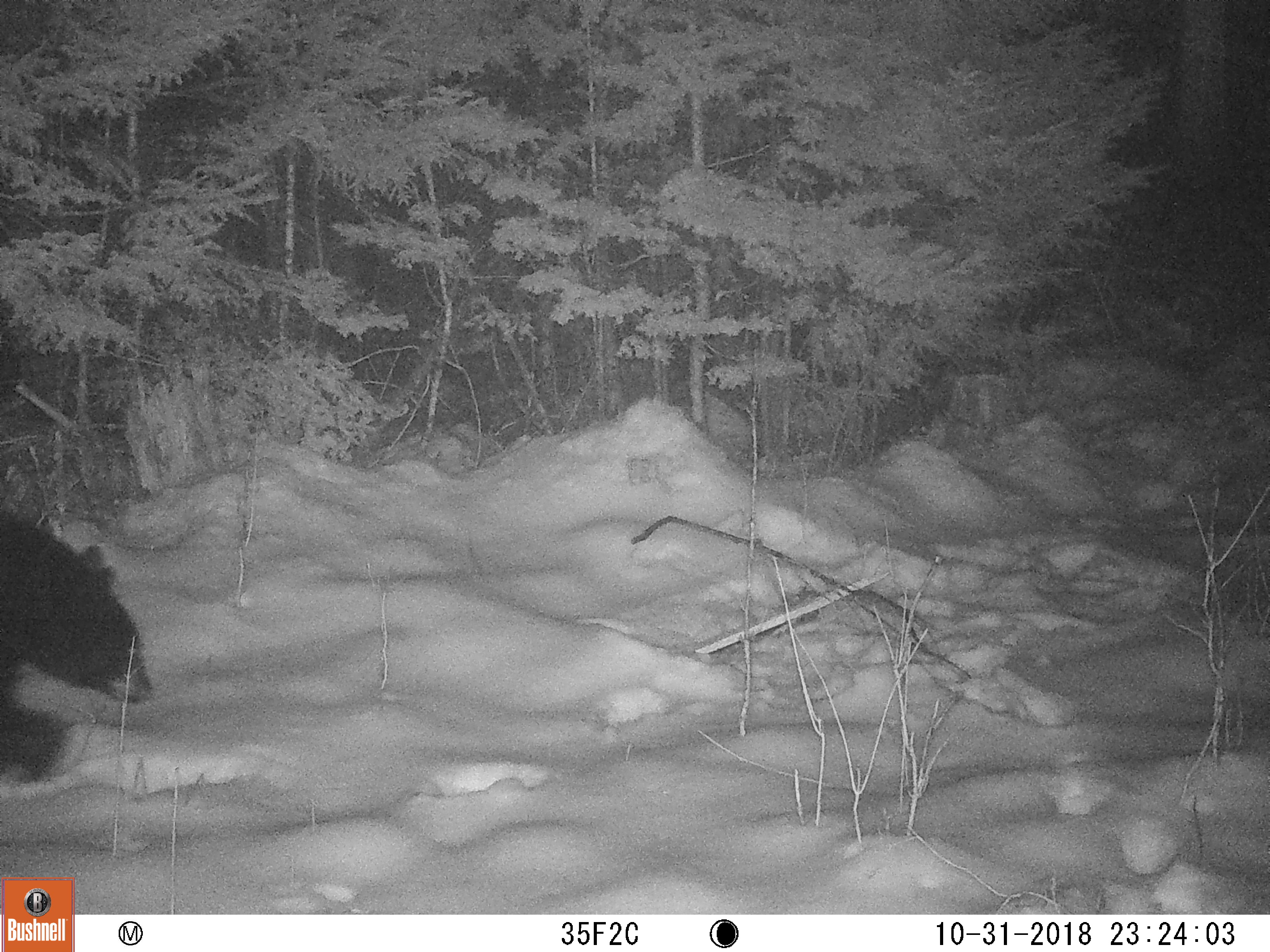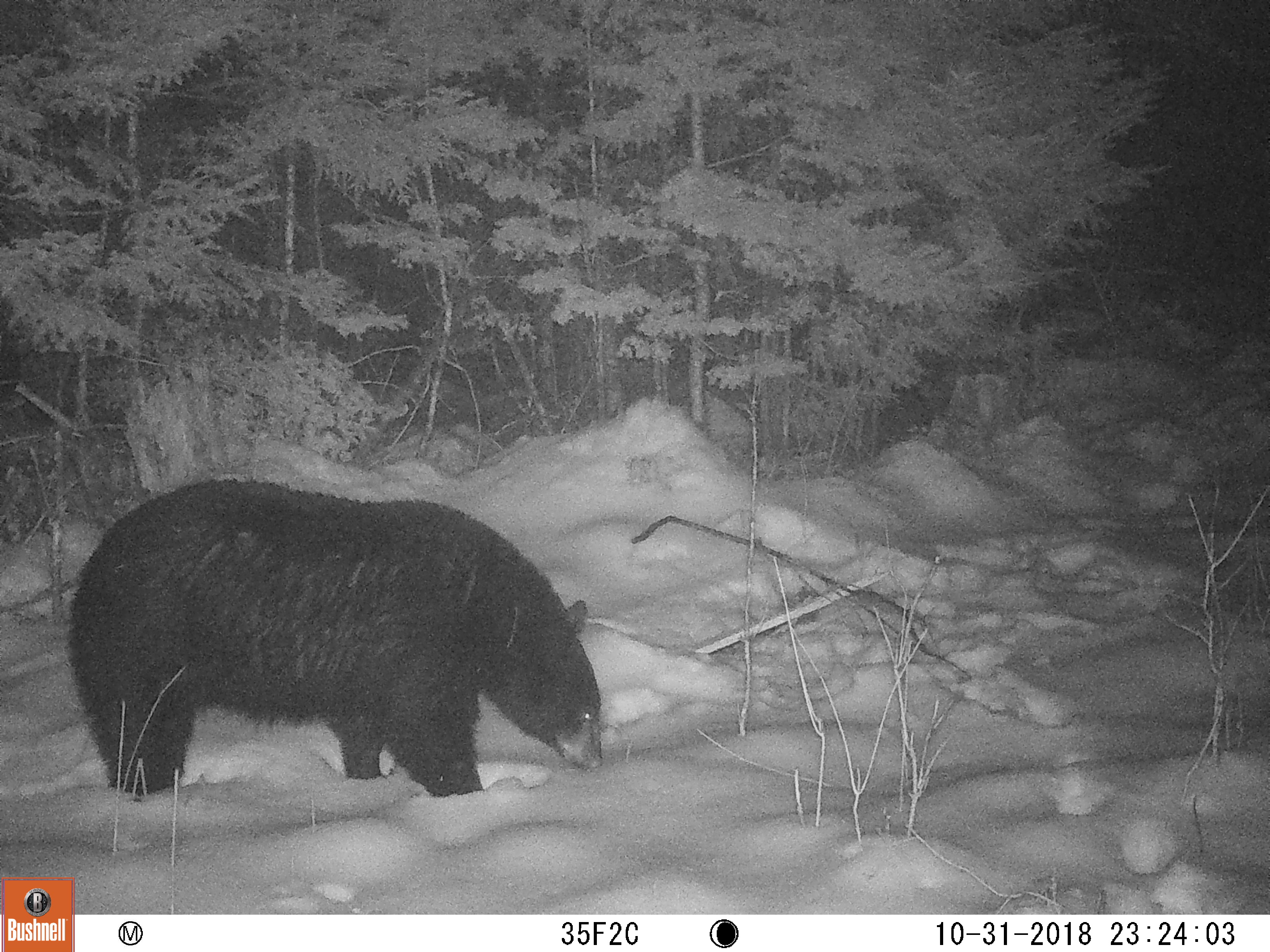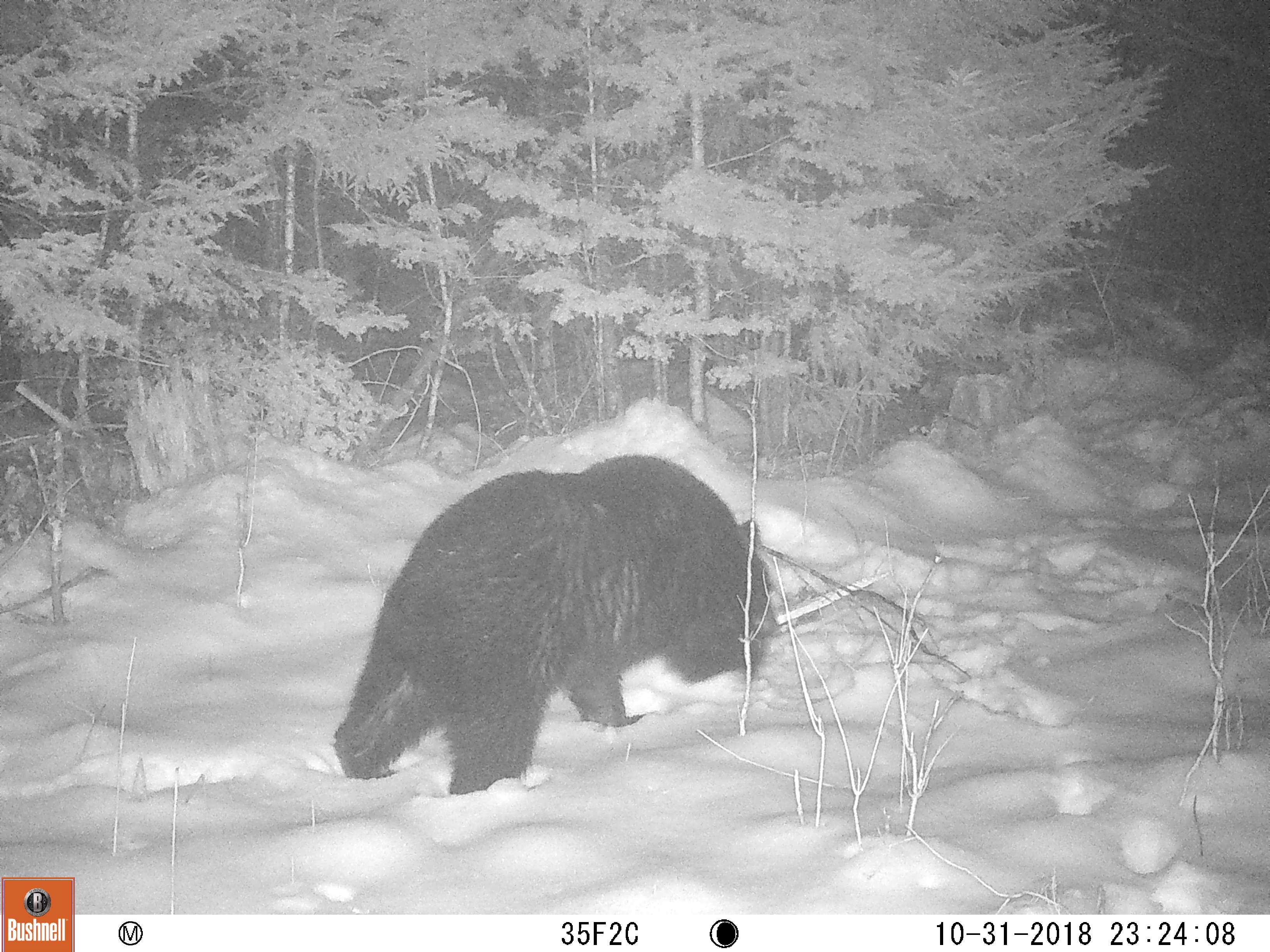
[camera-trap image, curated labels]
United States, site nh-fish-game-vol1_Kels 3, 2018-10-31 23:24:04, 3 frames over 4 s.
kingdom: Animalia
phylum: Chordata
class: Mammalia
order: Carnivora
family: Ursidae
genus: Ursus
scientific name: Ursus americanus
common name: black bear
Black bear (Ursus americanus).